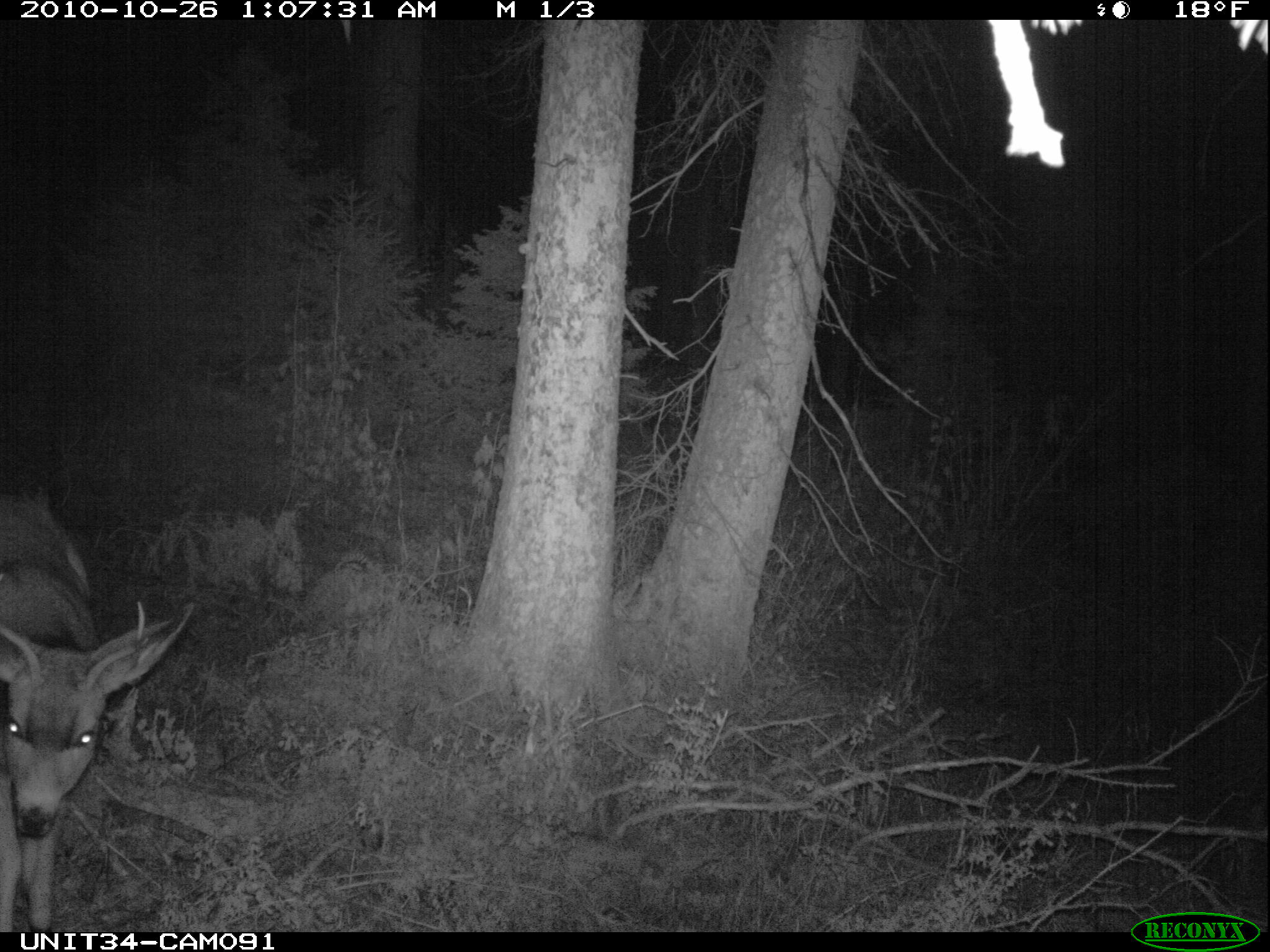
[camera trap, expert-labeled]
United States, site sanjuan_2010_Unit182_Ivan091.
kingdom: Animalia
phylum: Chordata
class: Mammalia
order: Artiodactyla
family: Cervidae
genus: Odocoileus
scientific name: Odocoileus hemionus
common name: mule deer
Odocoileus hemionus (mule deer).